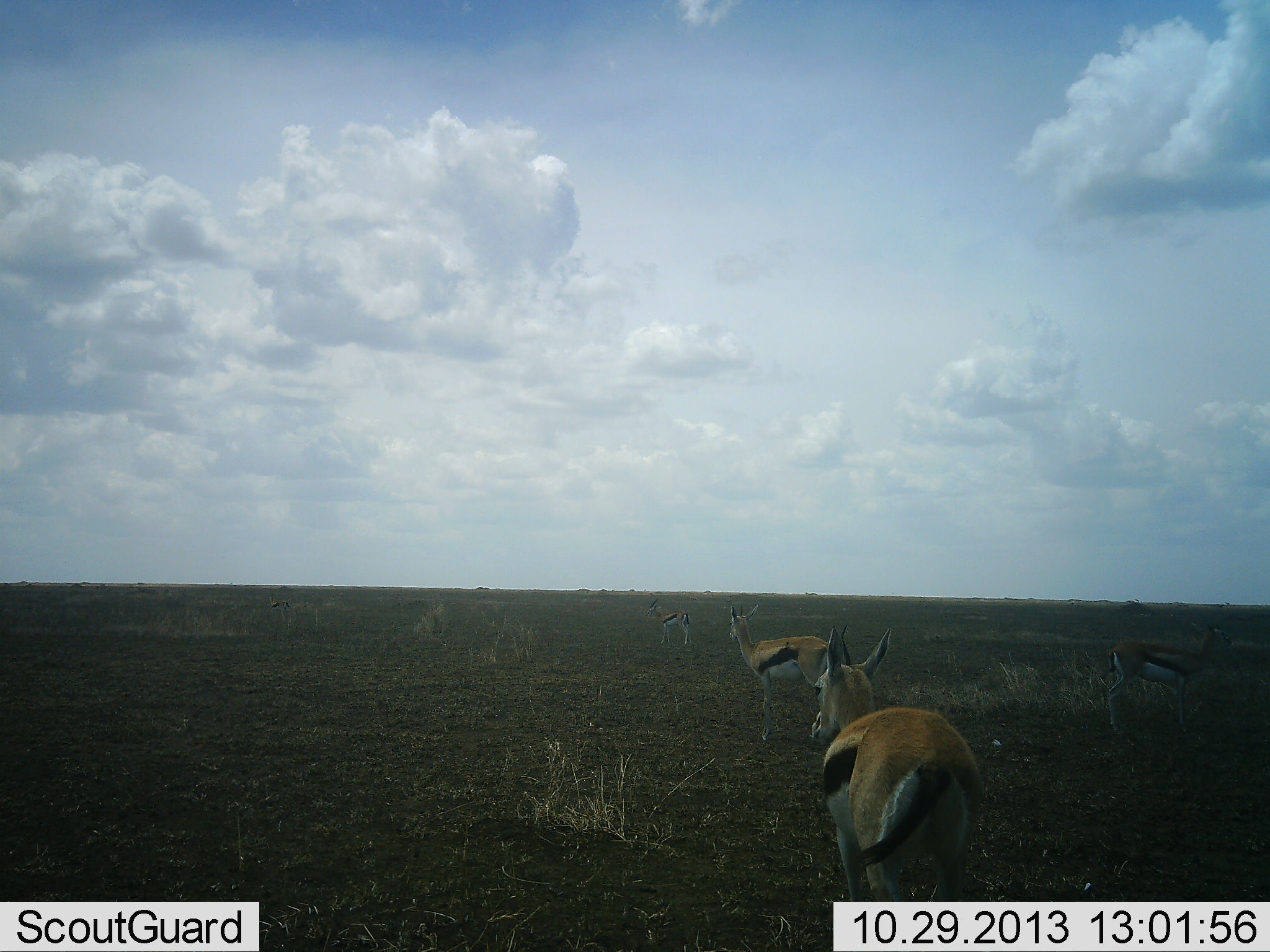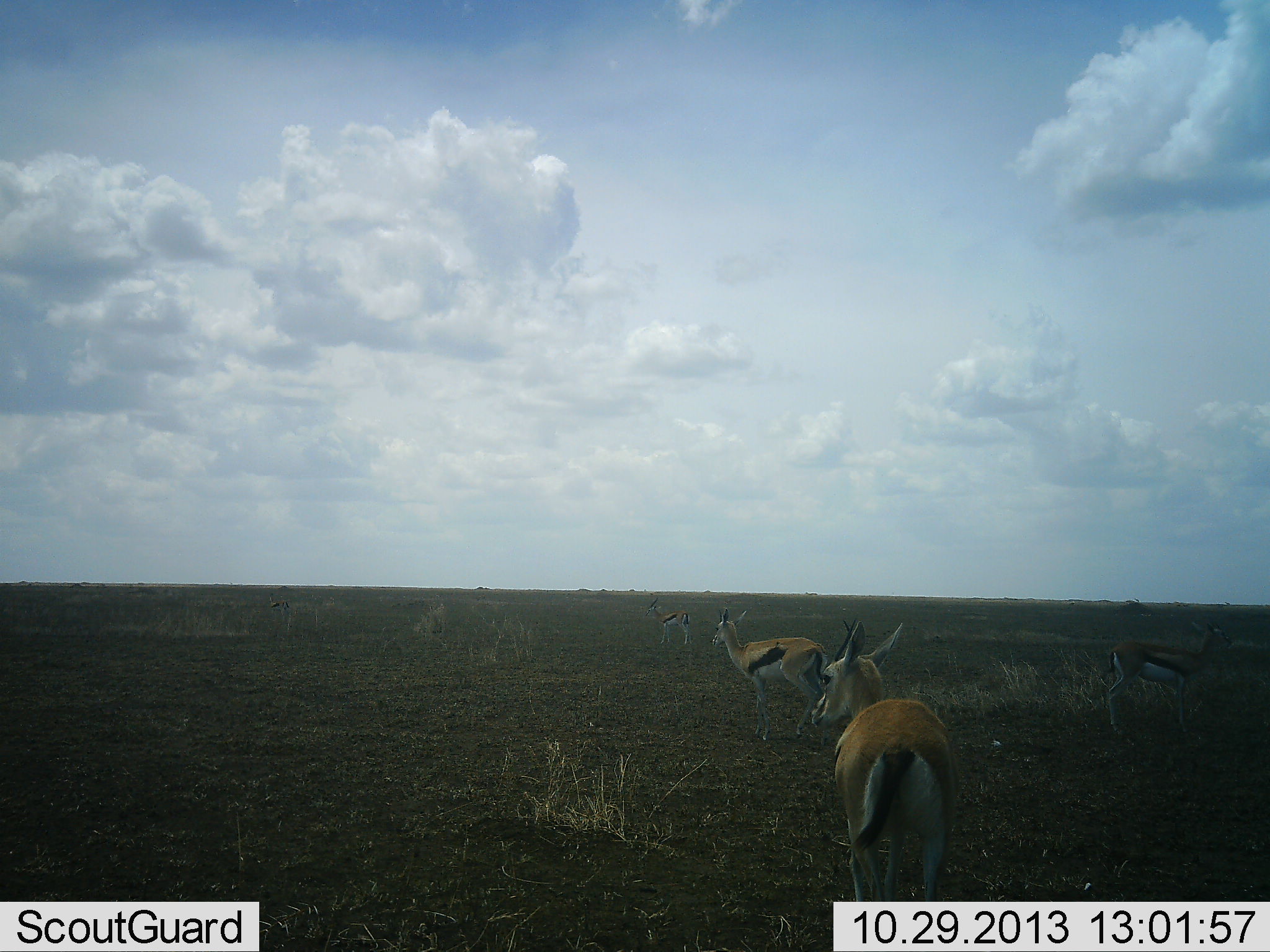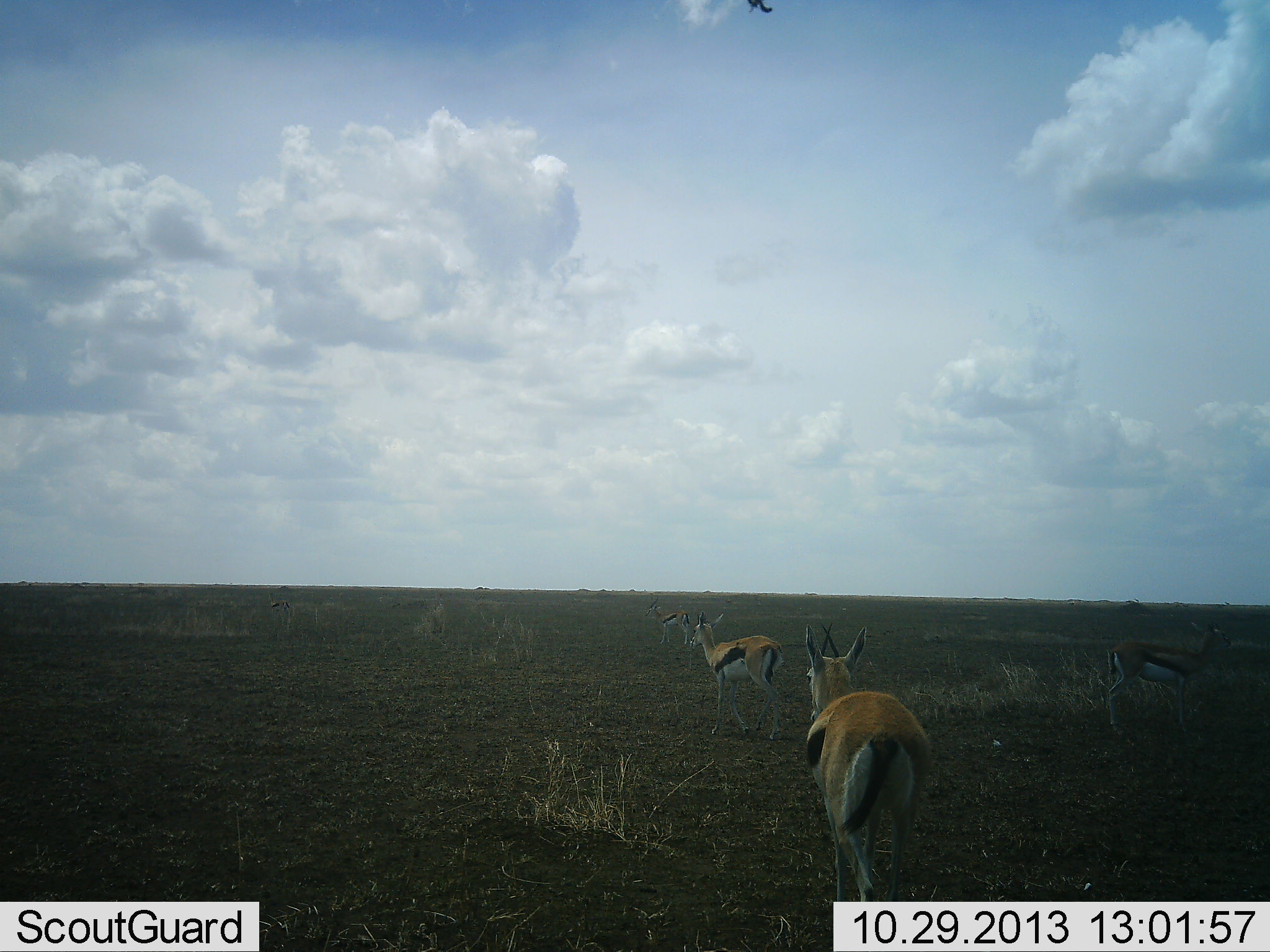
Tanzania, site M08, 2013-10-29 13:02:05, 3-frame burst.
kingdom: Animalia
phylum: Chordata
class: Mammalia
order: Artiodactyla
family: Bovidae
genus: Eudorcas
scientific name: Eudorcas thomsonii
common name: thomson's gazelle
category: gazellethomsons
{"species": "gazellethomsons (thomson's gazelle) (Eudorcas thomsonii)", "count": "4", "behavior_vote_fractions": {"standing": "73%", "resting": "7%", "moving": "67%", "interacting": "0%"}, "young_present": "0%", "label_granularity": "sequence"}